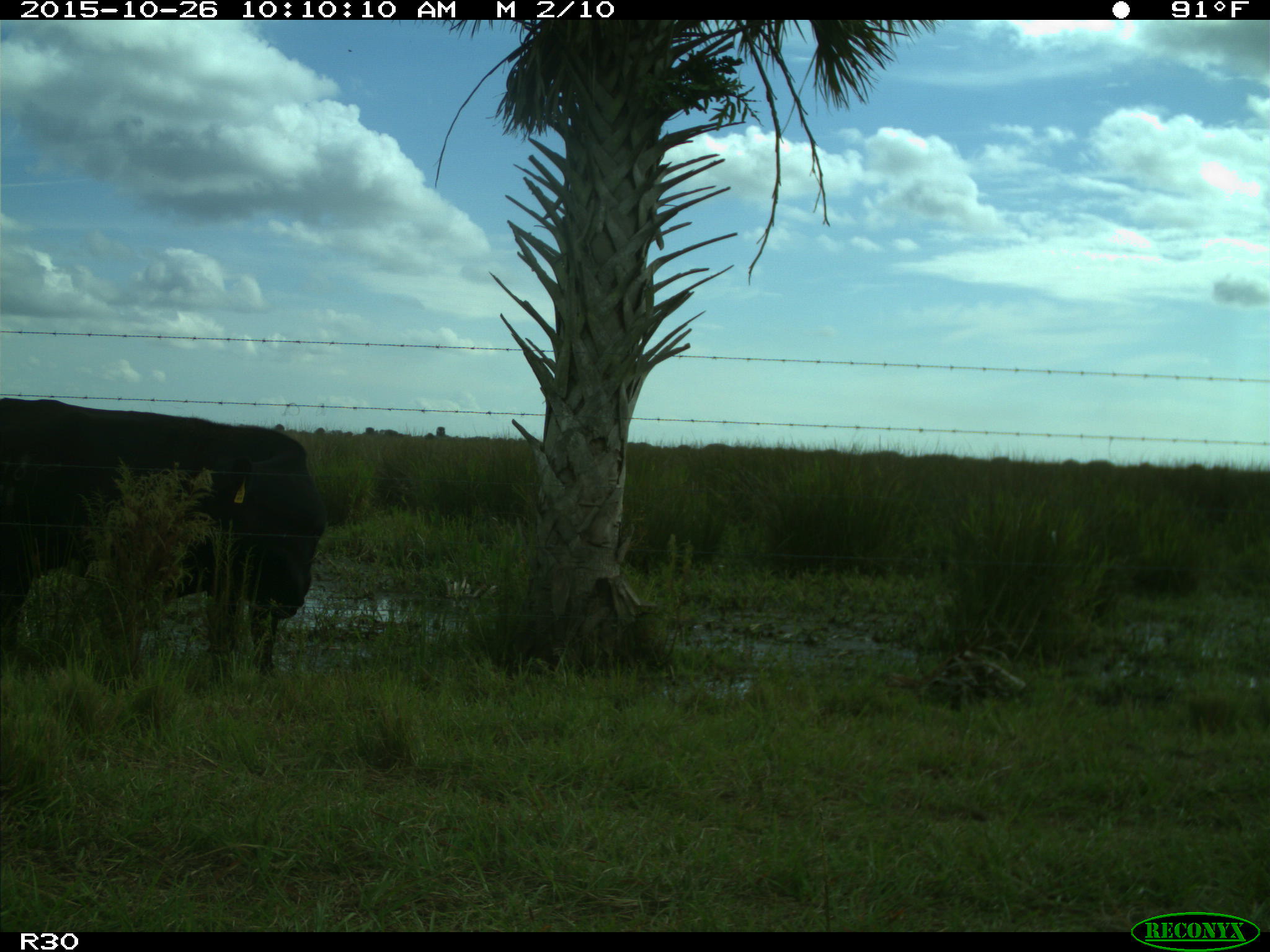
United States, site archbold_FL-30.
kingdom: Animalia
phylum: Chordata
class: Mammalia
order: Artiodactyla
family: Bovidae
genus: Bos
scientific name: Bos taurus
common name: domestic cow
Bos taurus (domestic cow).